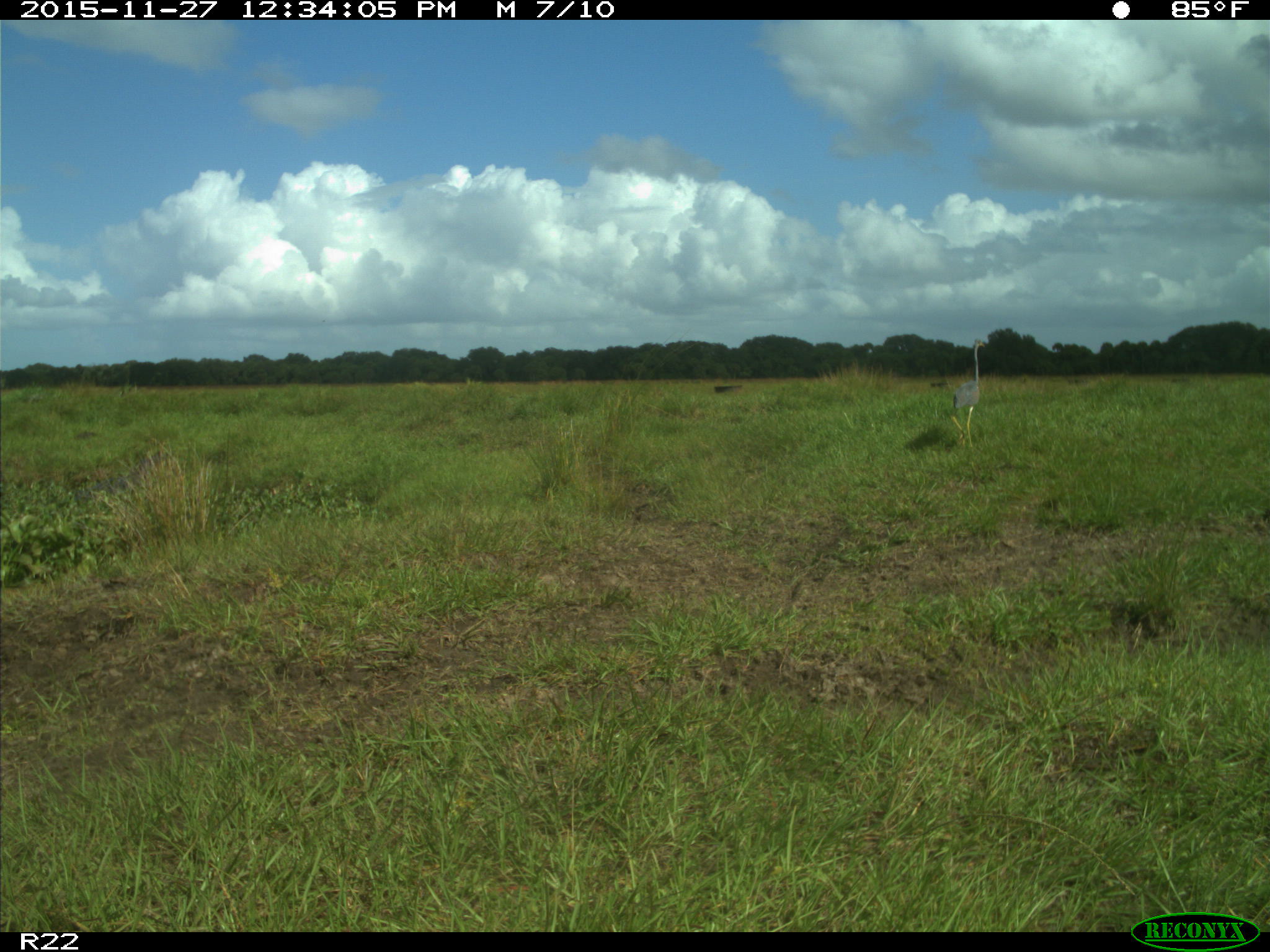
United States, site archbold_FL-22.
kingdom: Animalia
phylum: Chordata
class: Aves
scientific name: Aves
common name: birds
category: unidentified bird